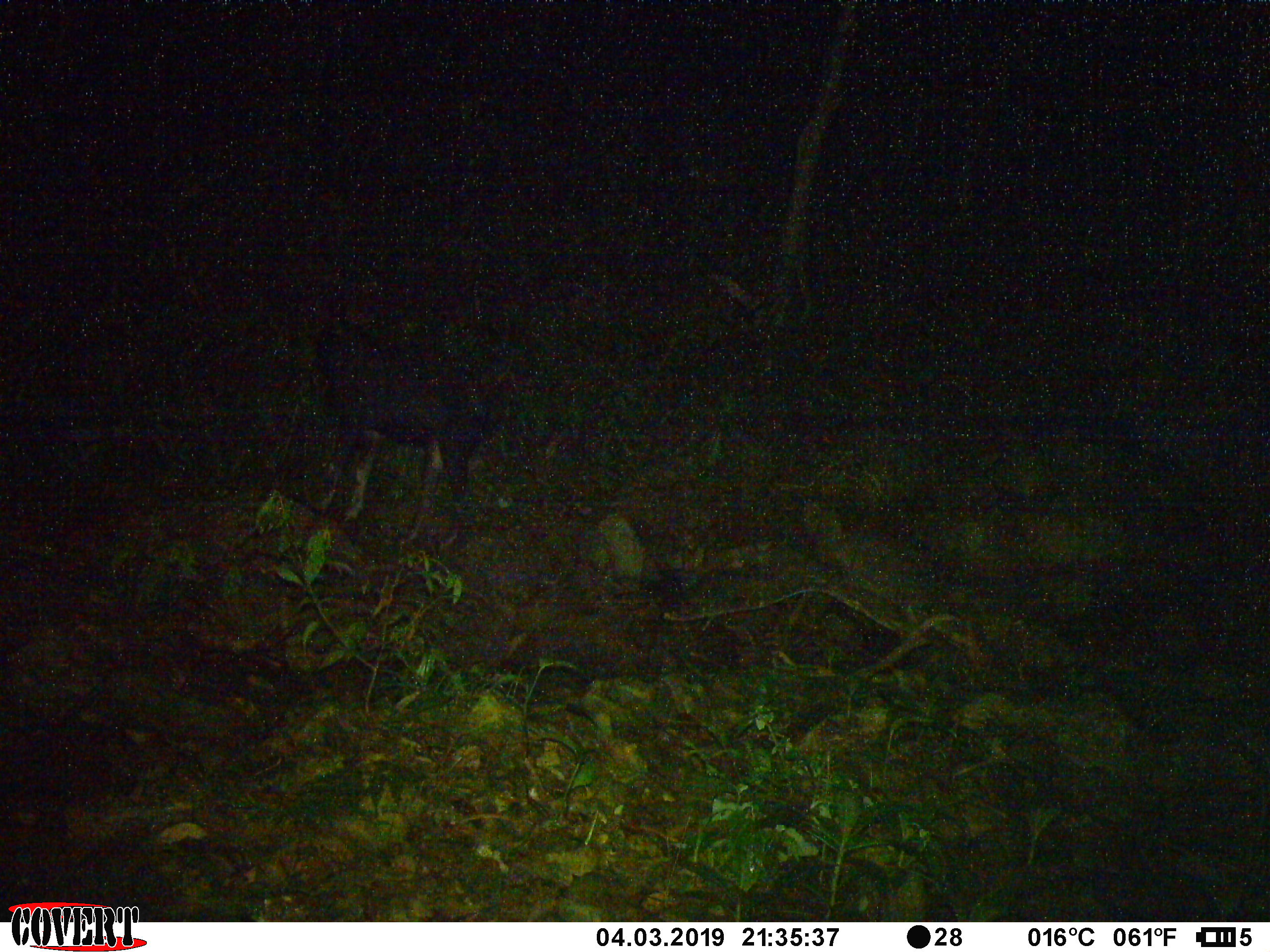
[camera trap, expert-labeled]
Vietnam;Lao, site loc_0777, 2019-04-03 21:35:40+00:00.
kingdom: Animalia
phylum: Chordata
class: Mammalia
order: Artiodactyla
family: Bovidae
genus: Capricornis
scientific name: Capricornis sumatraensis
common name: chinese serow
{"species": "chinese serow (Capricornis sumatraensis)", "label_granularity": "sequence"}